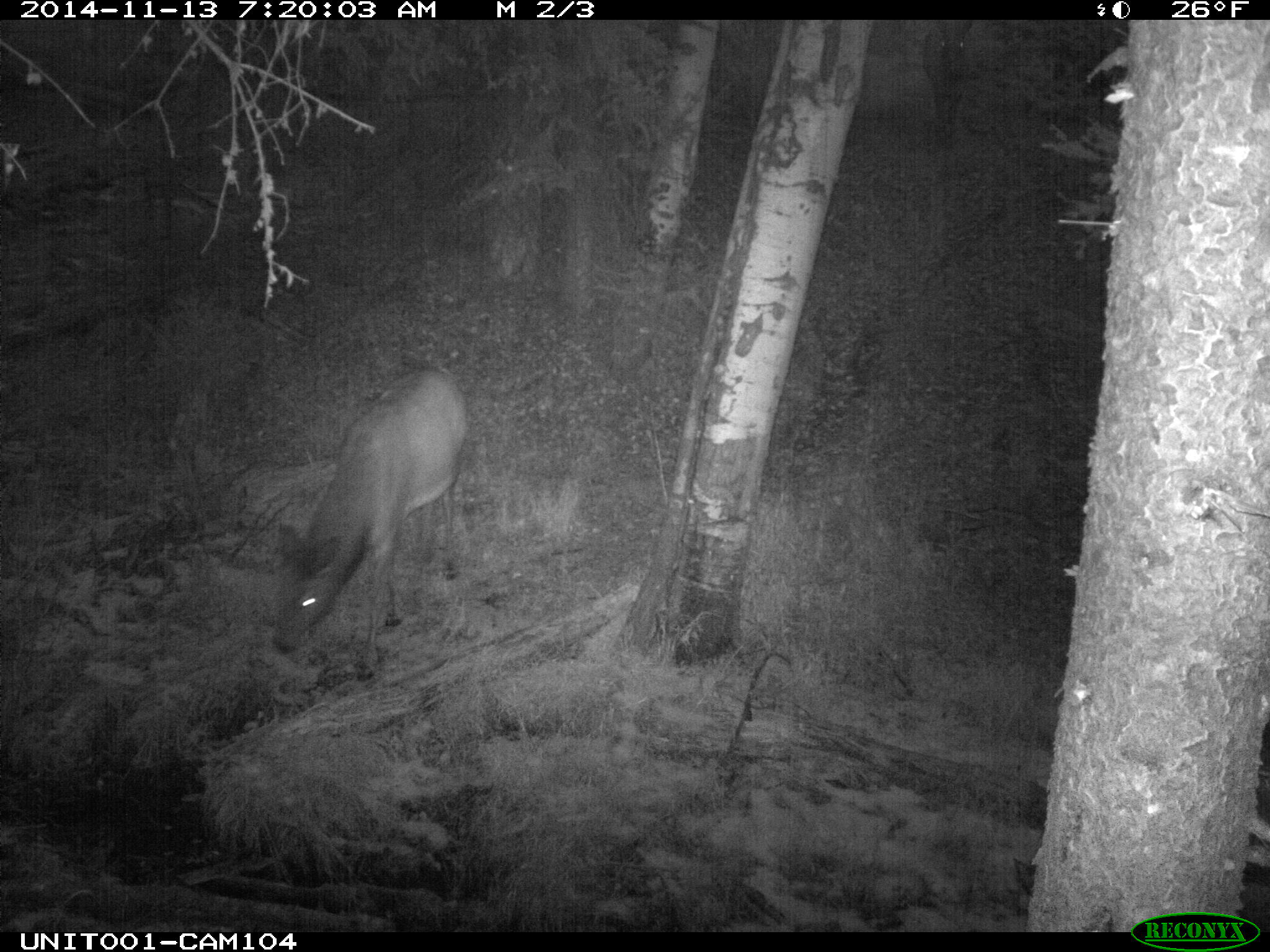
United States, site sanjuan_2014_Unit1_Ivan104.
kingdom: Animalia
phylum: Chordata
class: Mammalia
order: Artiodactyla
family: Cervidae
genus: Cervus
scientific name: Cervus elaphus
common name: red deer